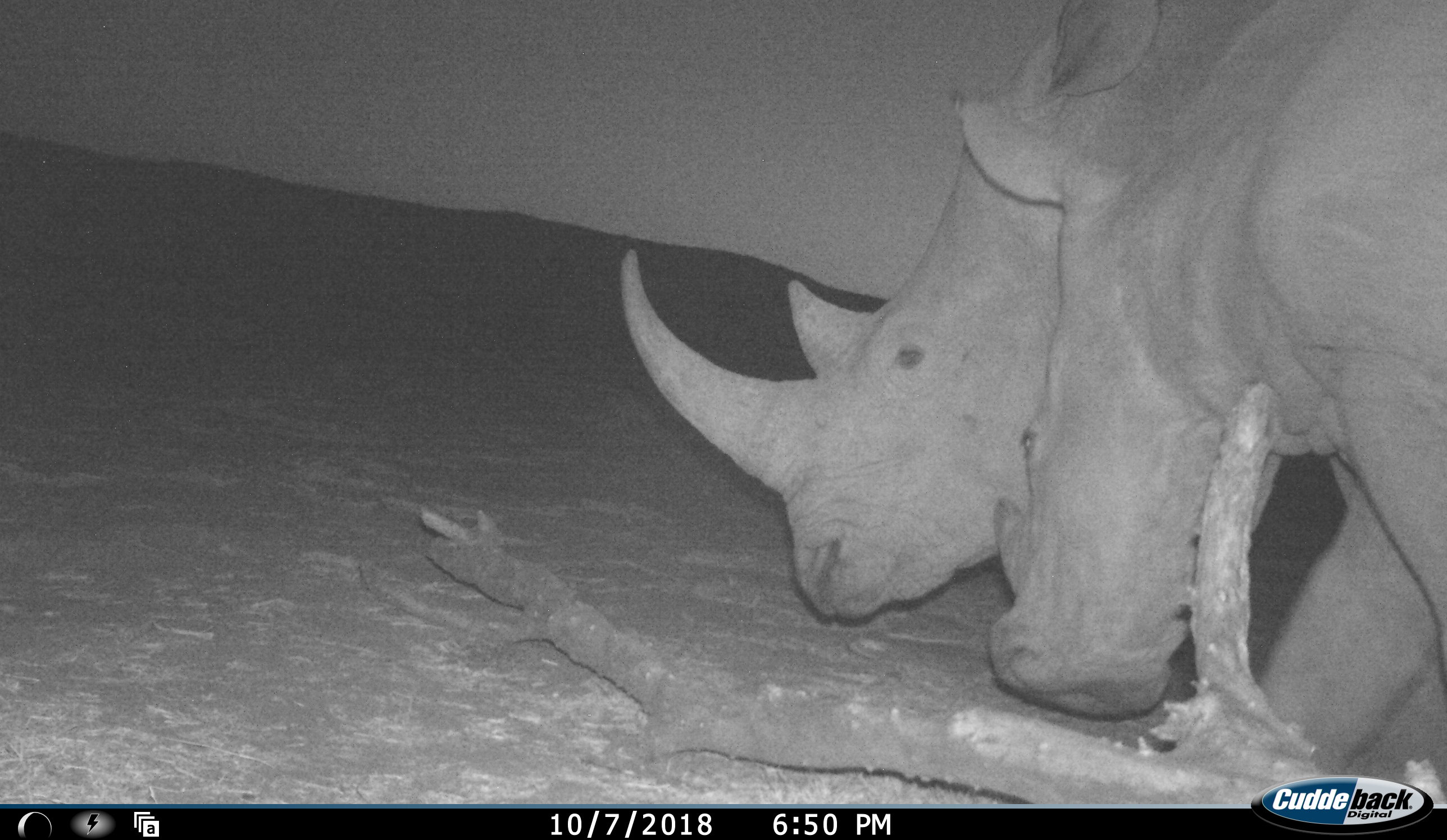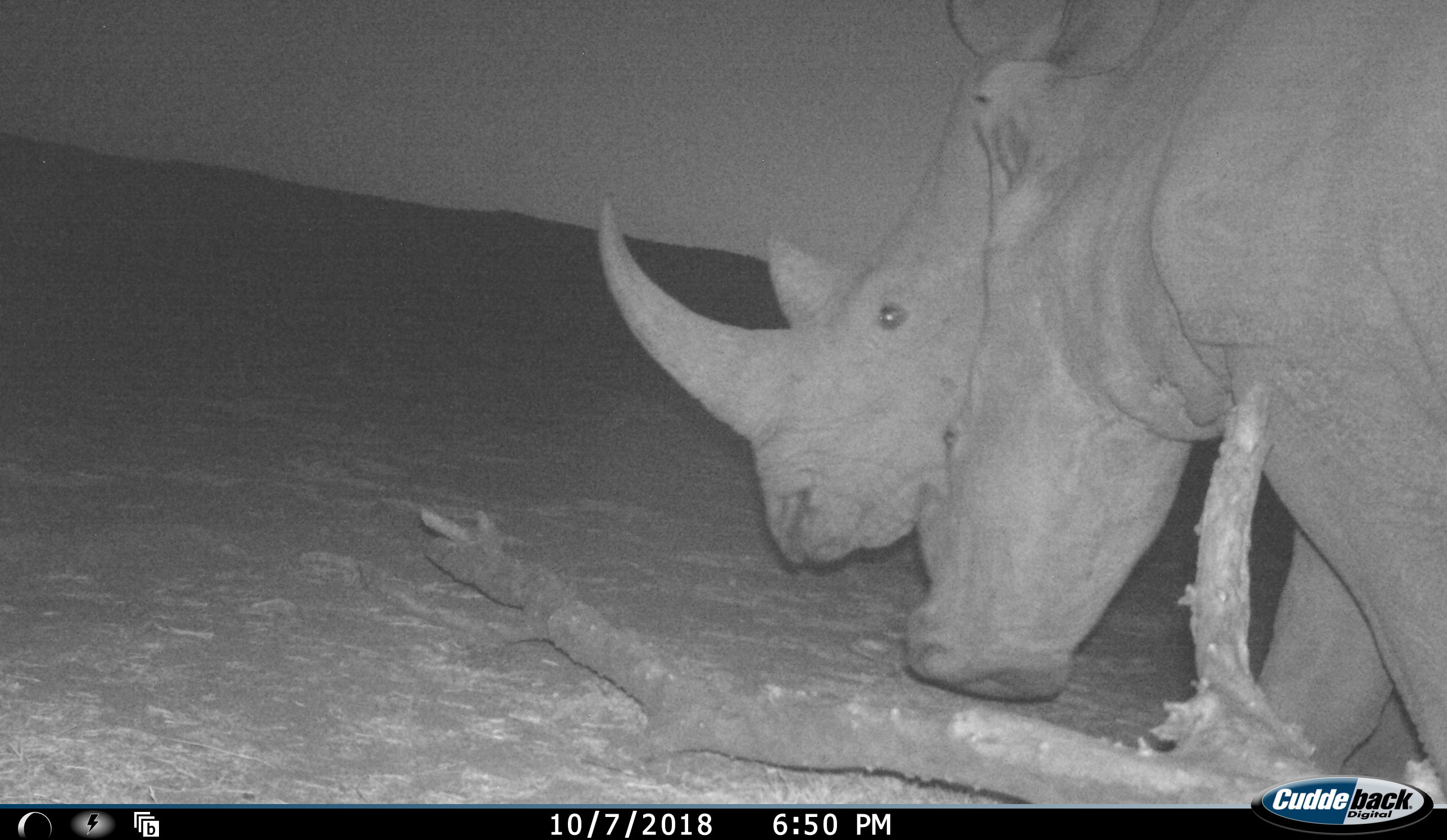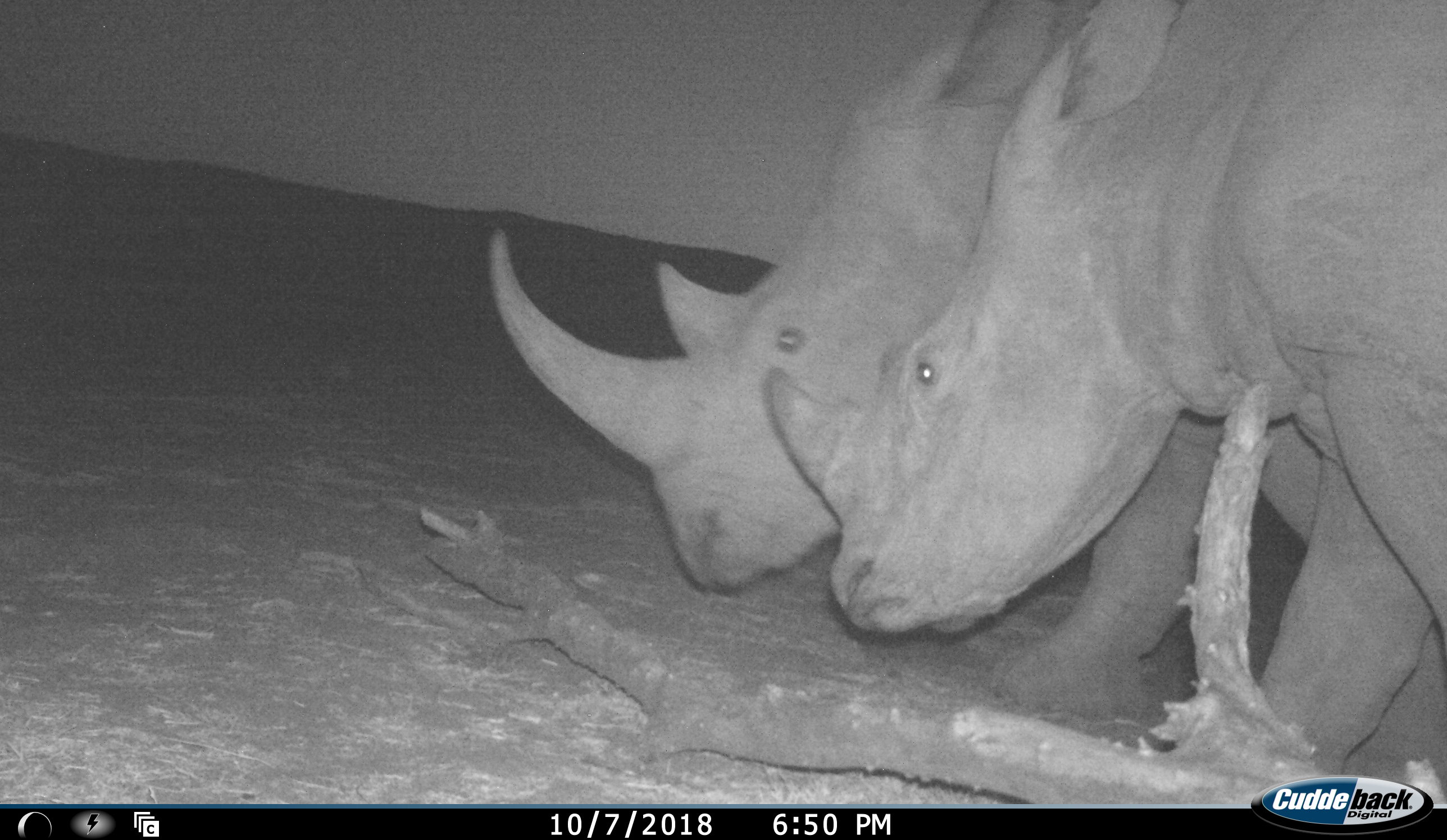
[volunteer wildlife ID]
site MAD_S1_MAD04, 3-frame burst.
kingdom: Animalia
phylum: Chordata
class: Mammalia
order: Perissodactyla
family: Rhinocerotidae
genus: Ceratotherium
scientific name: Ceratotherium simum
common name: white rhinoceros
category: rhinoceroswhite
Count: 2.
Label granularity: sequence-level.